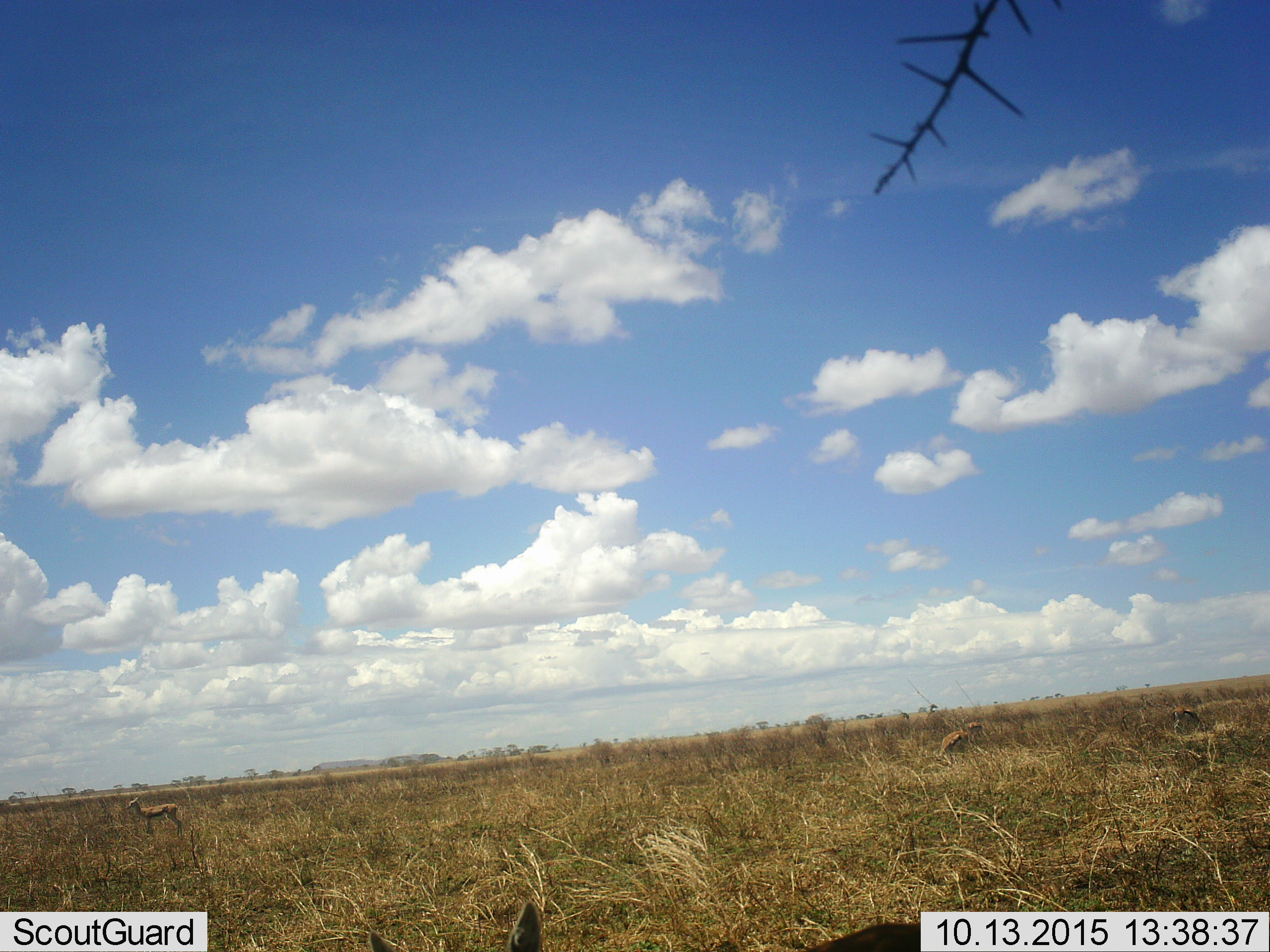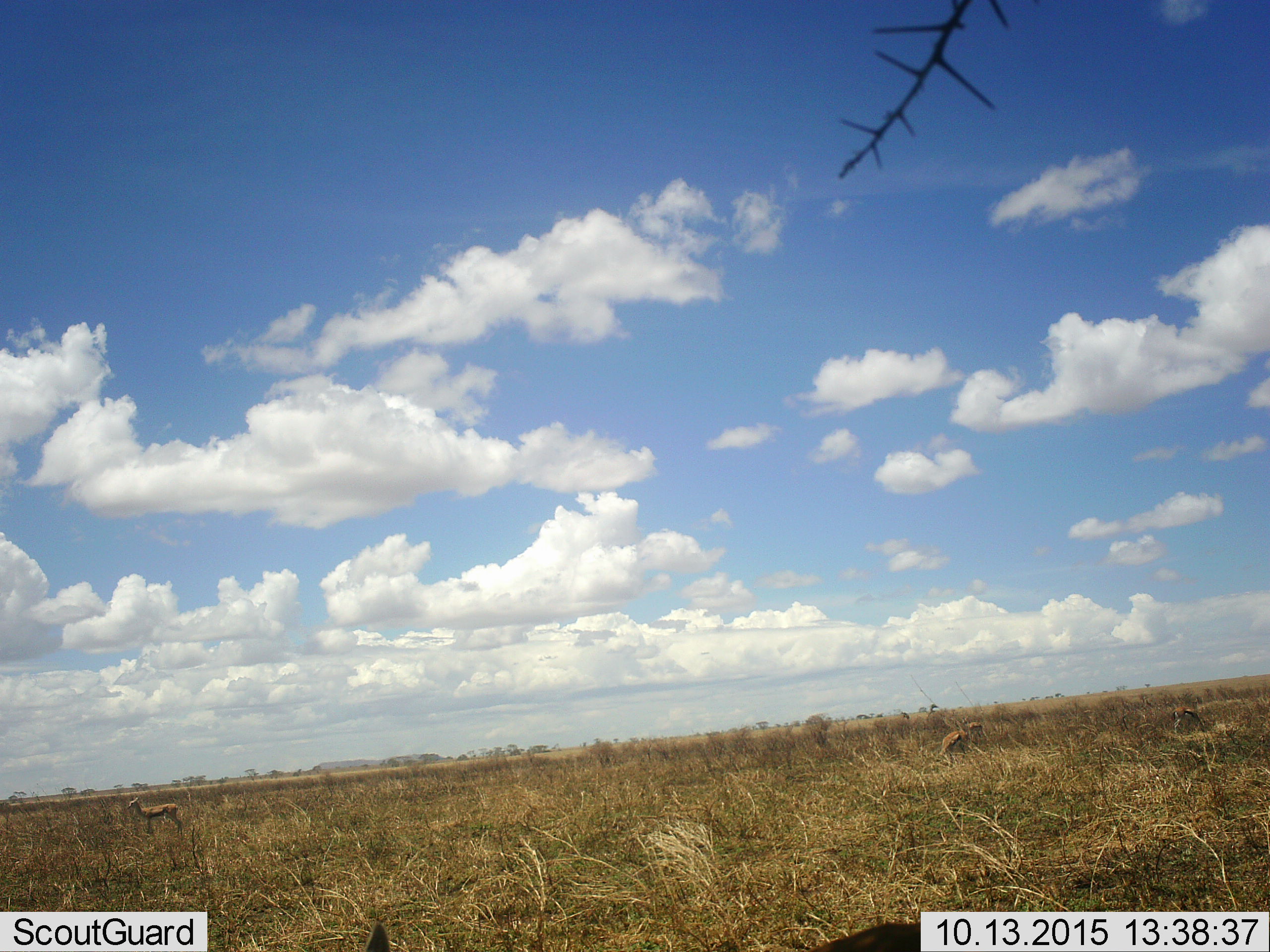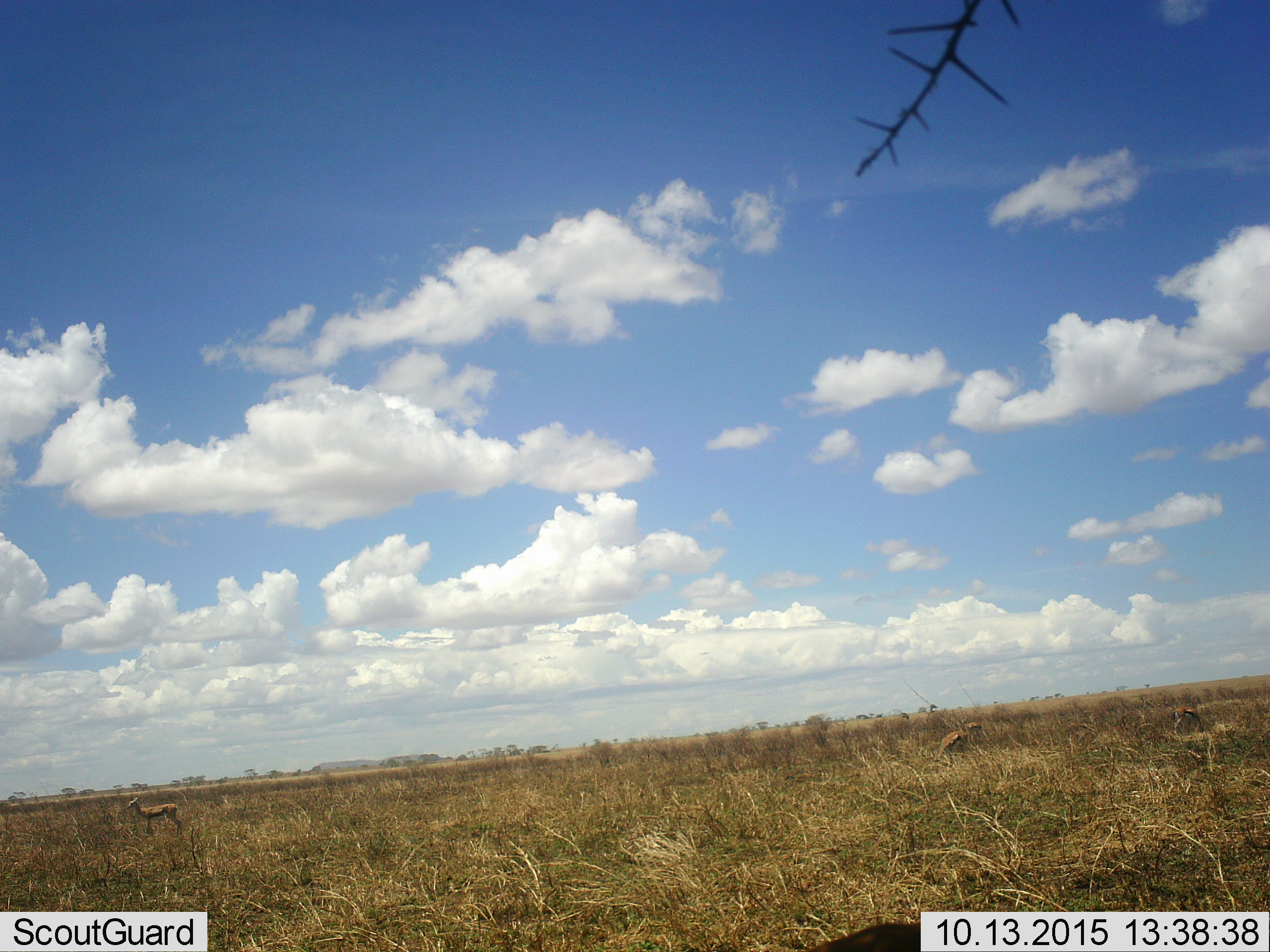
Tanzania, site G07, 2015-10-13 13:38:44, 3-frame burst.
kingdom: Animalia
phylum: Chordata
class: Mammalia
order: Artiodactyla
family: Bovidae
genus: Eudorcas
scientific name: Eudorcas thomsonii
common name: thomson's gazelle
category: gazellethomsons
Gazellethomsons (thomson's gazelle) (Eudorcas thomsonii), count 4. Behavior (volunteer vote fractions): standing 100%, resting 0%, moving 17%, interacting 0%. Young present (vote fraction): 0%. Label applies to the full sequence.